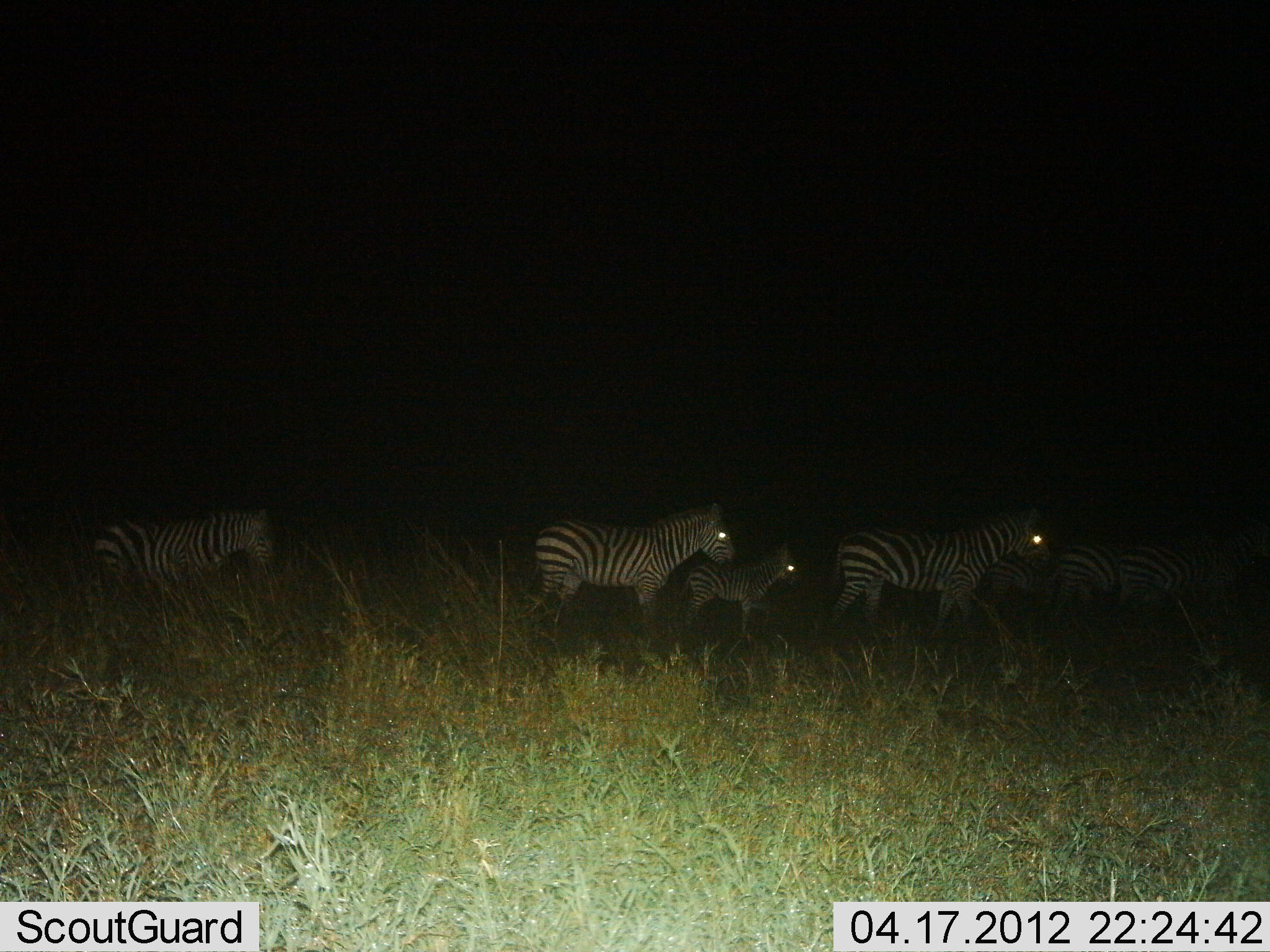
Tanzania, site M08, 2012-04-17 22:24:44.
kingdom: Animalia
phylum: Chordata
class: Mammalia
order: Perissodactyla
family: Equidae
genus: Equus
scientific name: Equus quagga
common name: plains zebra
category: zebra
Zebra (plains zebra) (Equus quagga), count 6. Behavior (volunteer vote fractions): standing 25%, resting 0%, moving 85%, interacting 0%. Young present (vote fraction): 75%. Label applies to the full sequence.